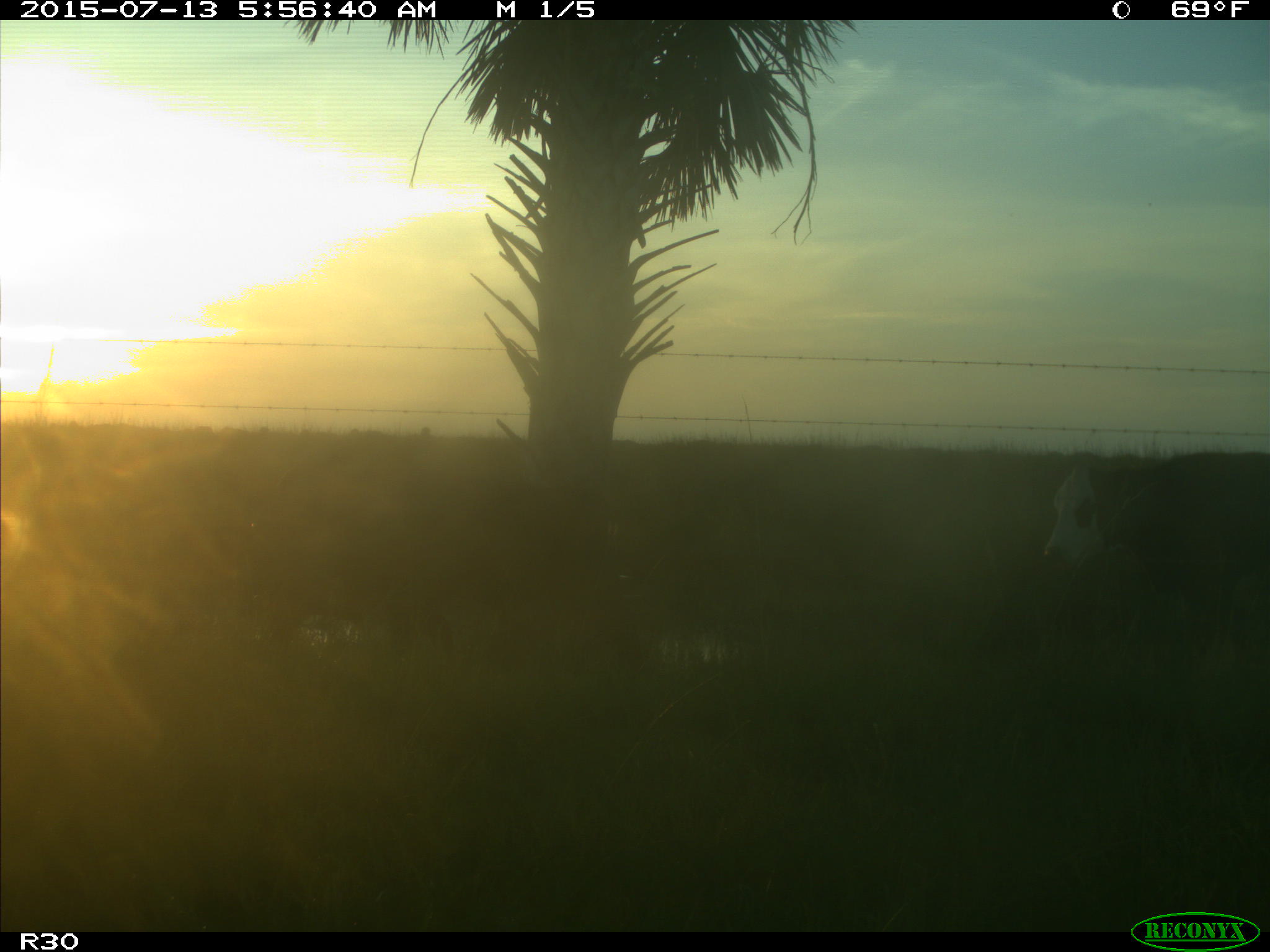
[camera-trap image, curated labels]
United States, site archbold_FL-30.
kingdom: Animalia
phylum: Chordata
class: Mammalia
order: Artiodactyla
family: Bovidae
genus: Bos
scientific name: Bos taurus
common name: domestic cow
Bos taurus (domestic cow).